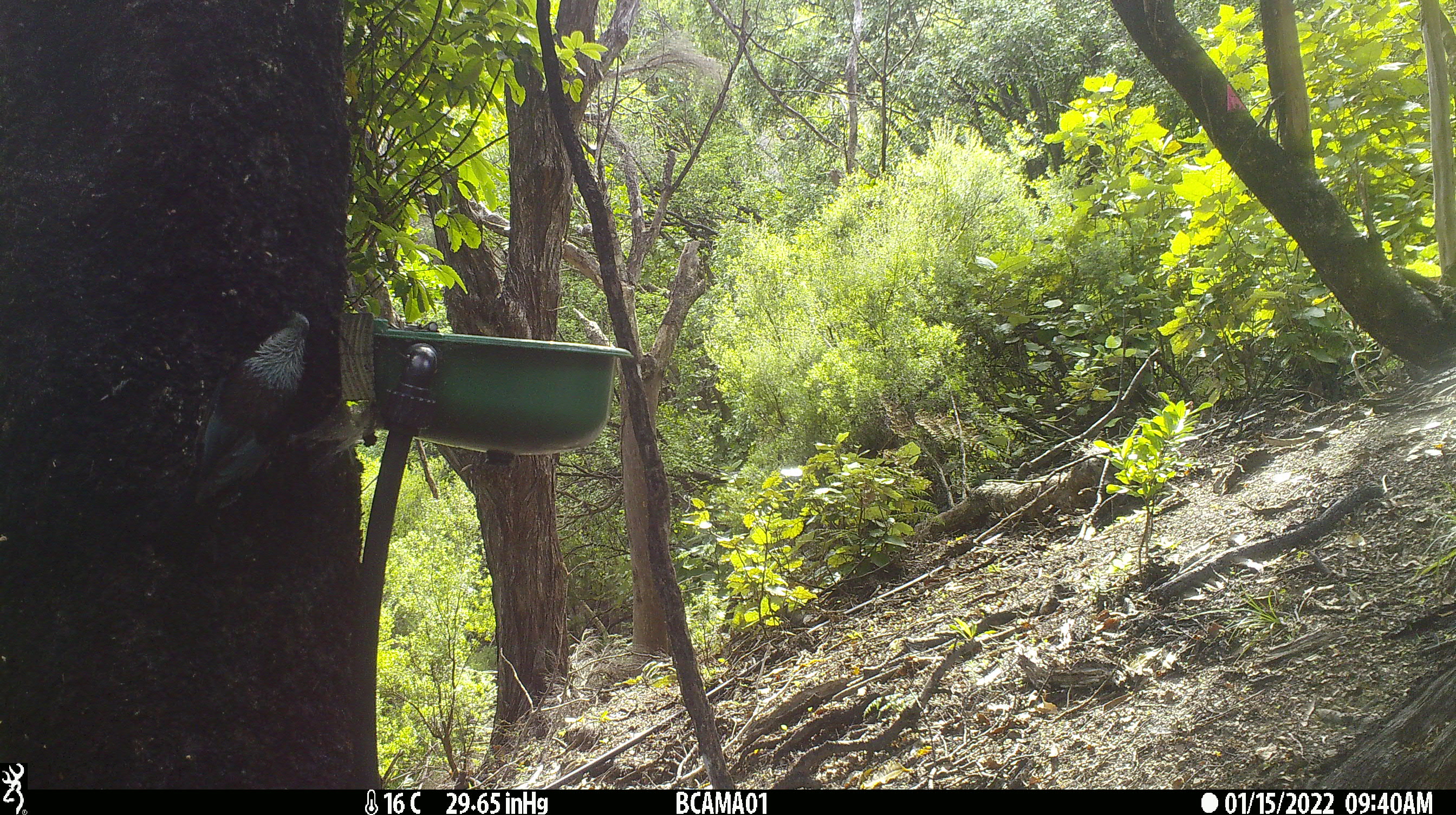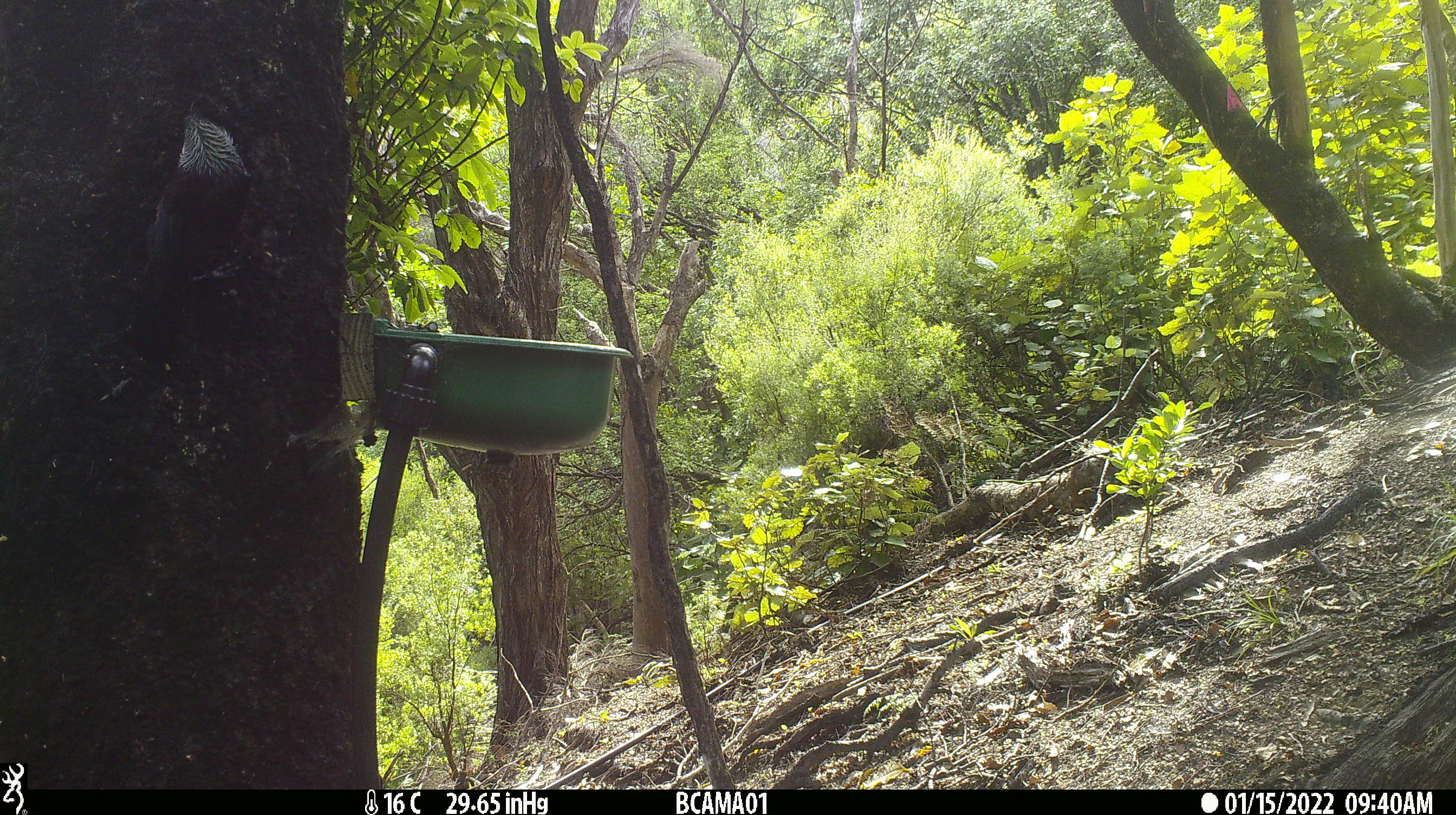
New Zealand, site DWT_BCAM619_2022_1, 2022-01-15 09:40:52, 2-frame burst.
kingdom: Animalia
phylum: Chordata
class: Aves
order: Passeriformes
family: Meliphagidae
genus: Prosthemadera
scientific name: Prosthemadera novaeseelandiae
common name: tui